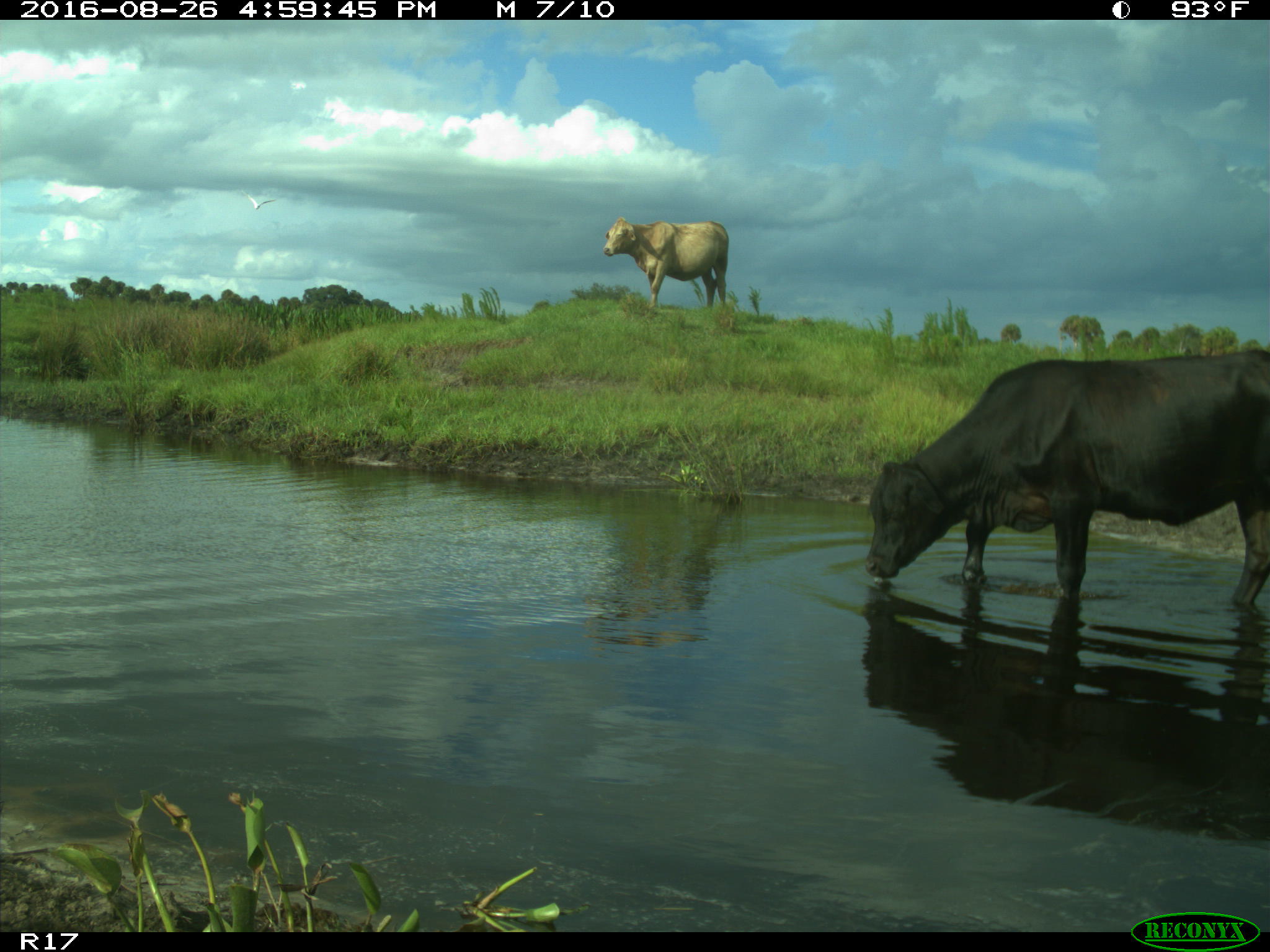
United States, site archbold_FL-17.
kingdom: Animalia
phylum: Chordata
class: Mammalia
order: Artiodactyla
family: Bovidae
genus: Bos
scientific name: Bos taurus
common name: domestic cow